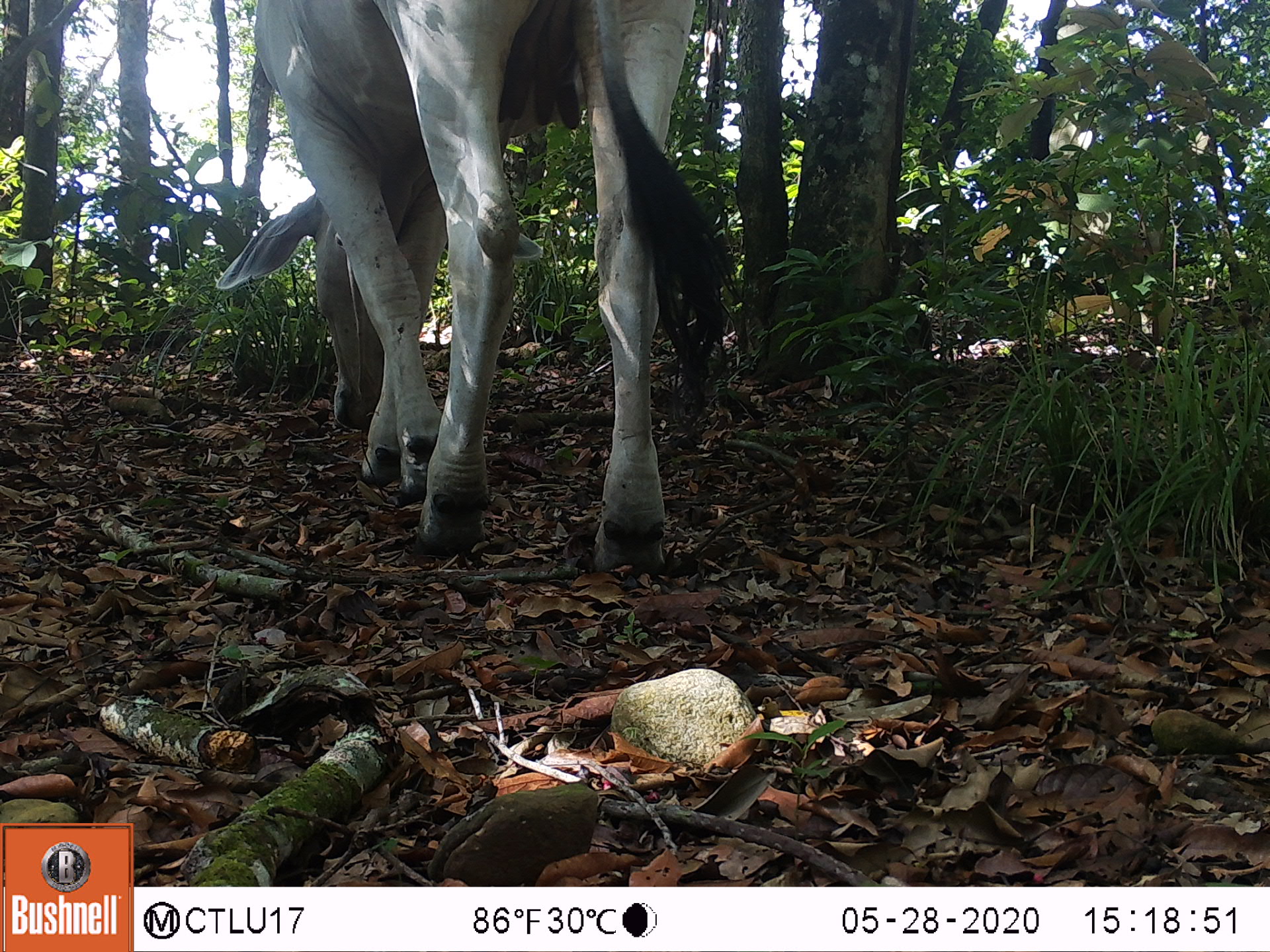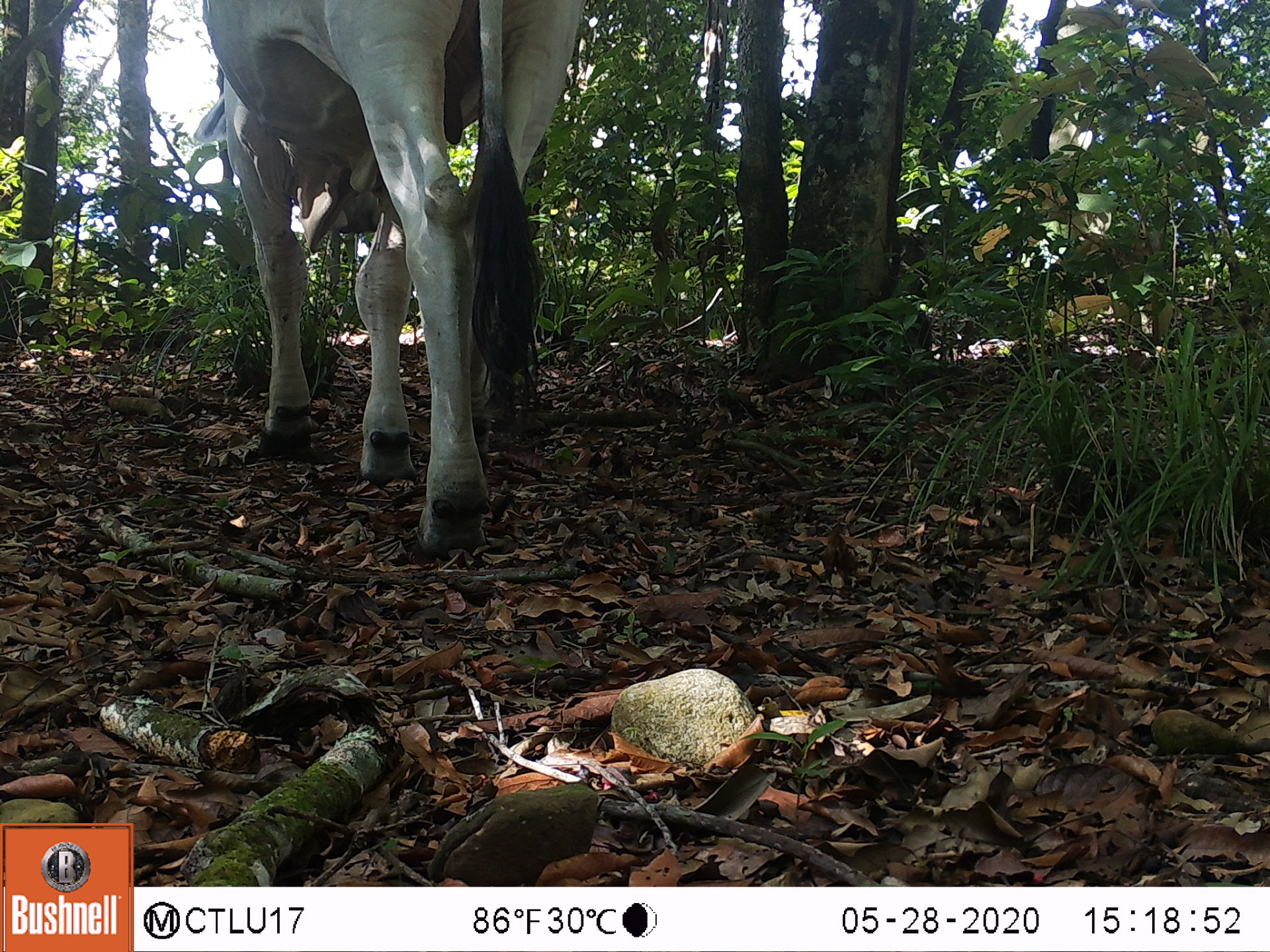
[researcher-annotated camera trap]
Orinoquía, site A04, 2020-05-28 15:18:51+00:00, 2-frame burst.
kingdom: Animalia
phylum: Chordata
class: Mammalia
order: Artiodactyla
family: Bovidae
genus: Bos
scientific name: Bos taurus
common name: cow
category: cattle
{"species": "cattle (cow) (Bos taurus)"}